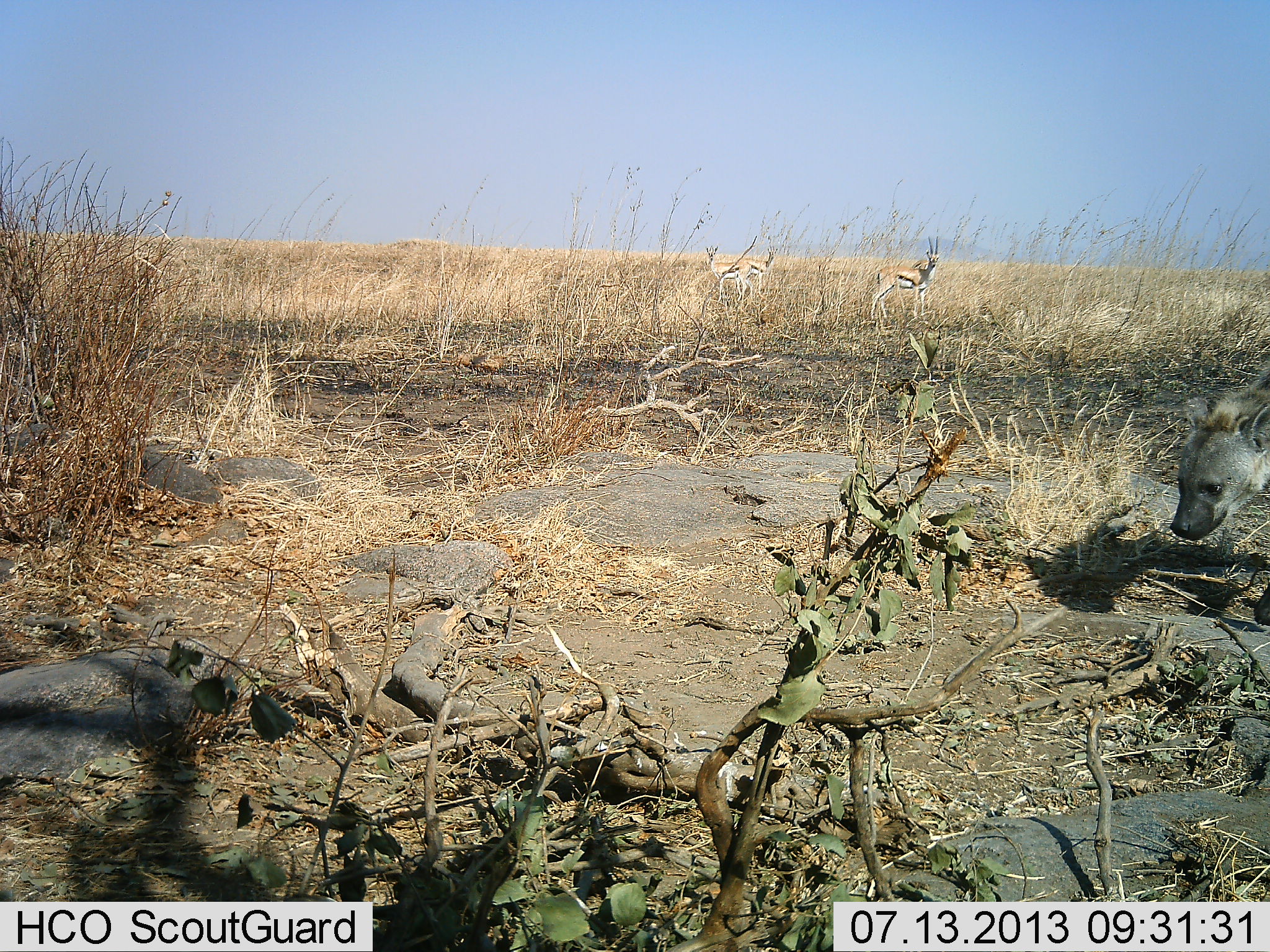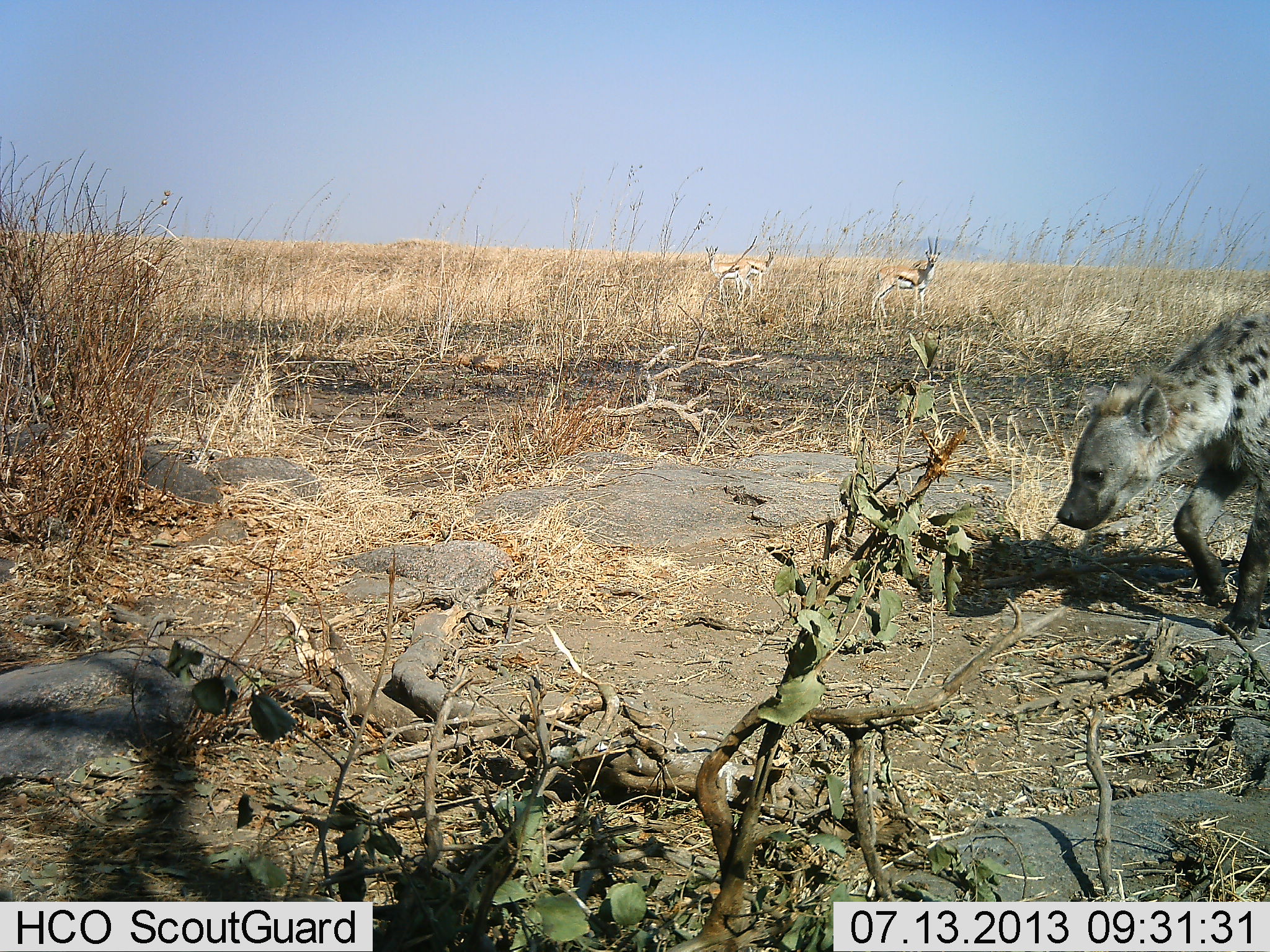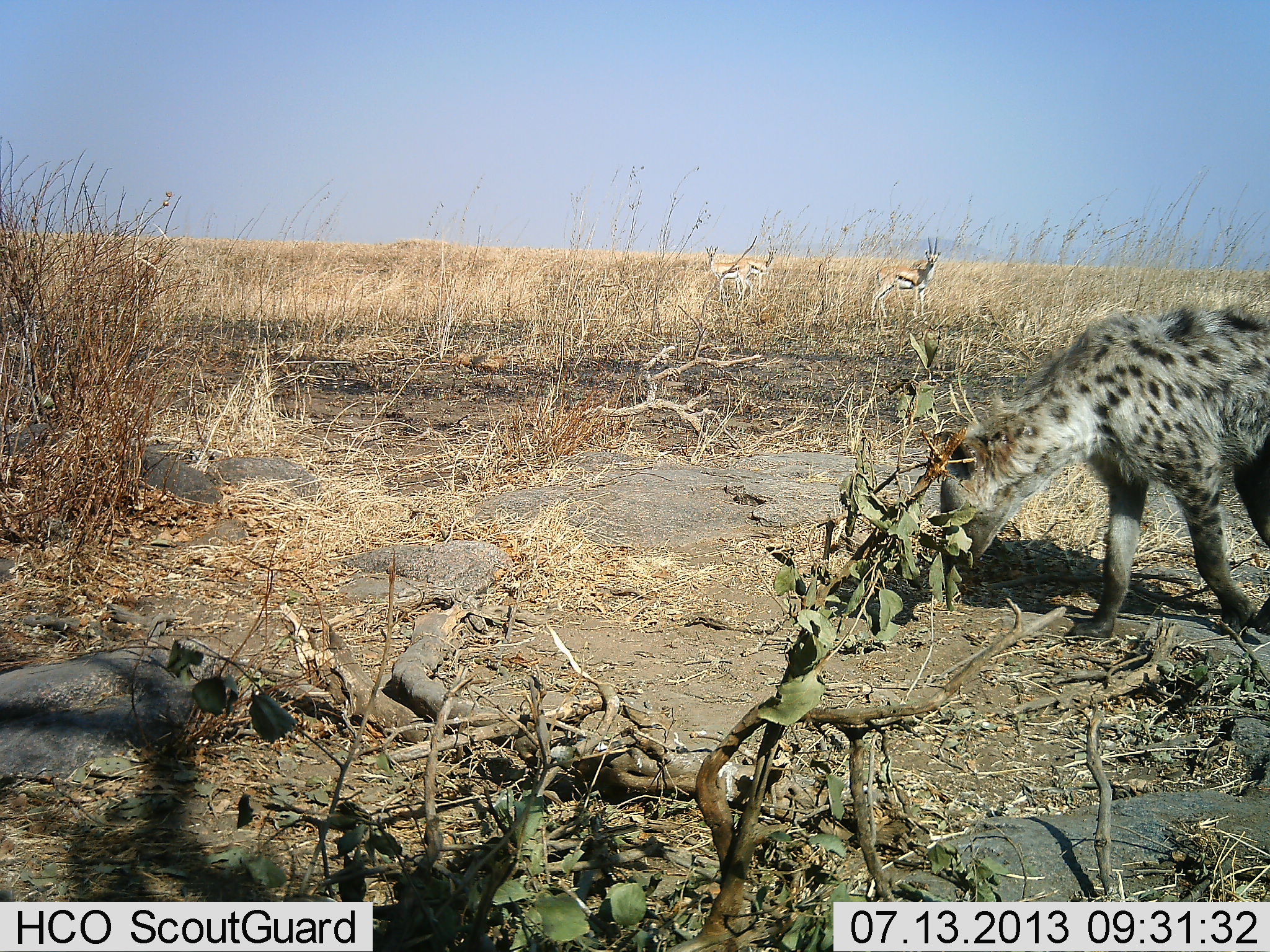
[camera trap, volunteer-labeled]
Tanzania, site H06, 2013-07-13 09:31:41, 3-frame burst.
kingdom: Animalia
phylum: Chordata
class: Mammalia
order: Carnivora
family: Hyaenidae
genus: Crocuta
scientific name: Crocuta crocuta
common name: spotted hyena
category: hyenaspotted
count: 1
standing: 10%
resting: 0%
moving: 93%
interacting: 0%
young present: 3%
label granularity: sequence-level